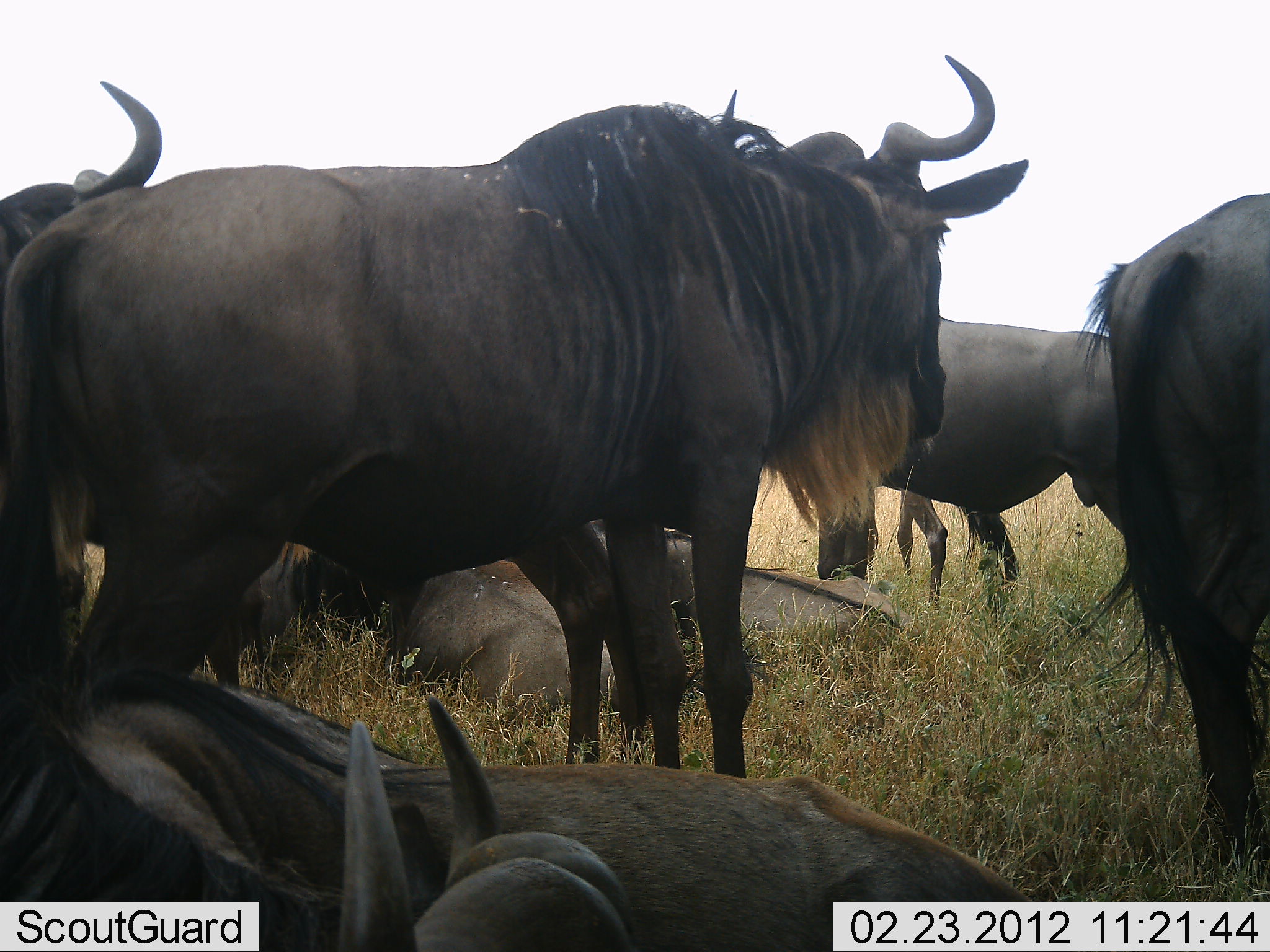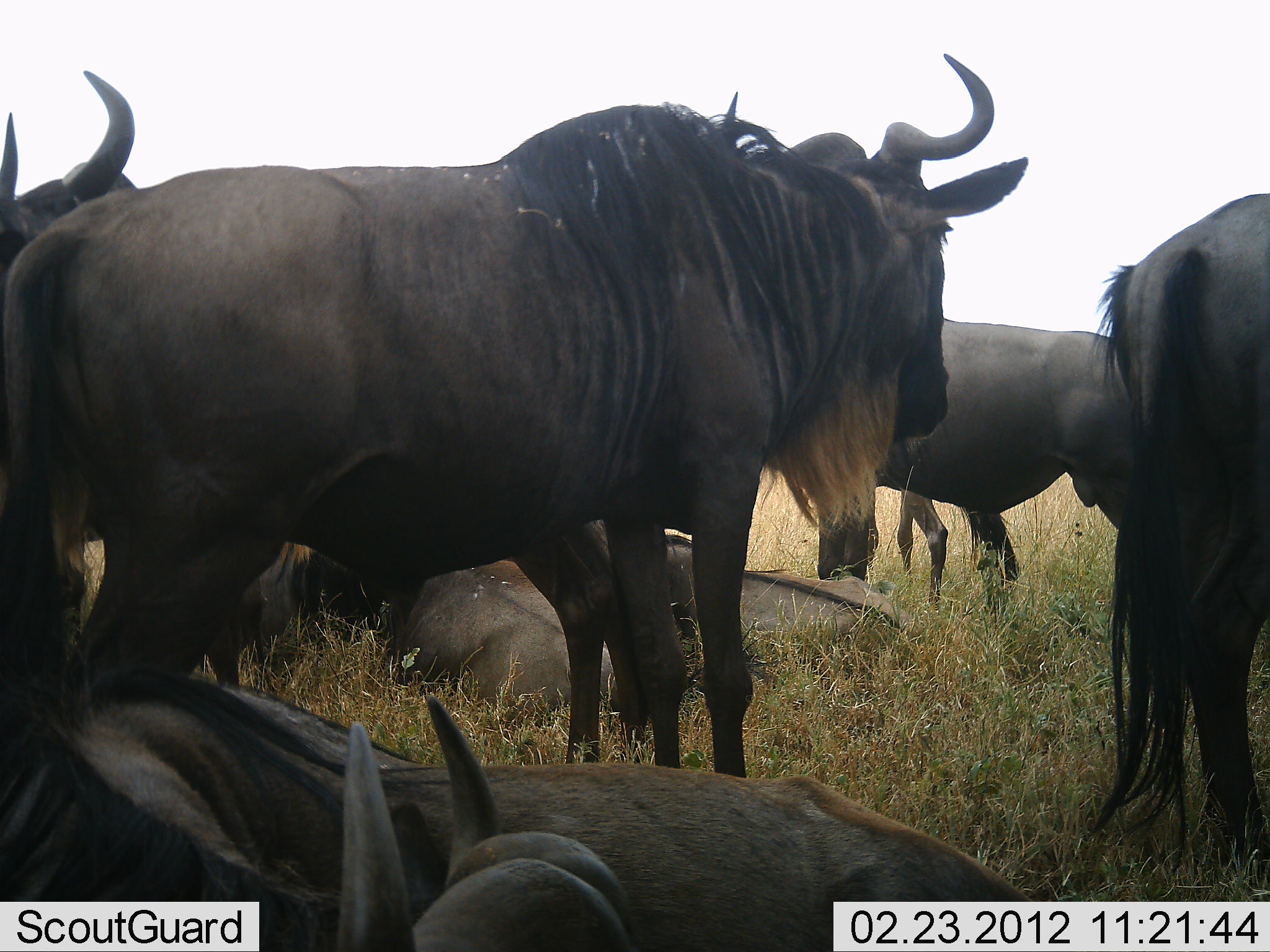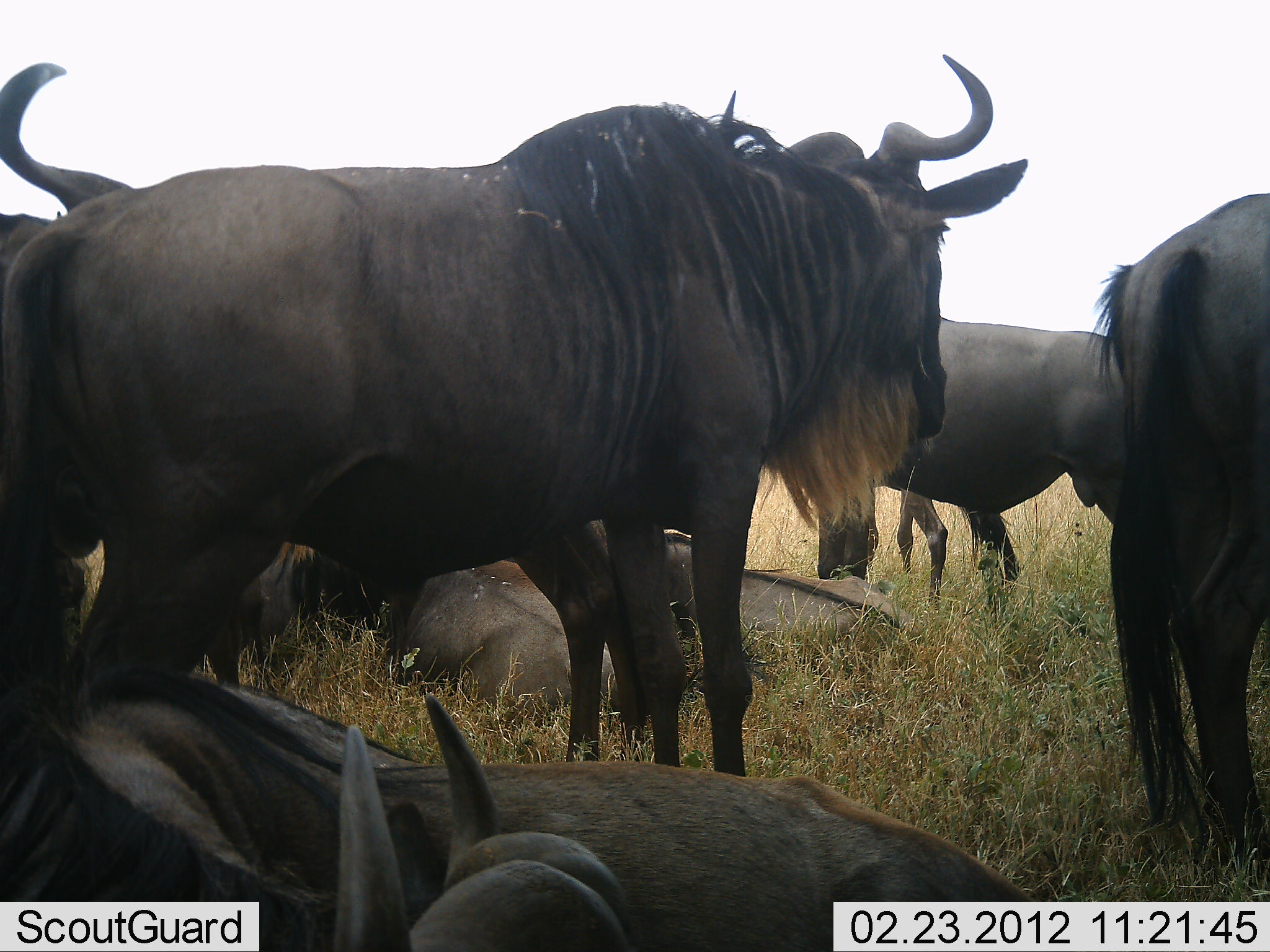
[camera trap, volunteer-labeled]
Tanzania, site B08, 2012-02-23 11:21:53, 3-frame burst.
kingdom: Animalia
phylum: Chordata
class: Mammalia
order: Artiodactyla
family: Bovidae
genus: Connochaetes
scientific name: Connochaetes taurinus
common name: blue wildebeest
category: wildebeest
Wildebeest (blue wildebeest) (Connochaetes taurinus), count 8. Behavior (volunteer vote fractions): standing 78%, resting 100%, moving 0%, interacting 0%. Young present (vote fraction): 11%. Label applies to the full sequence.